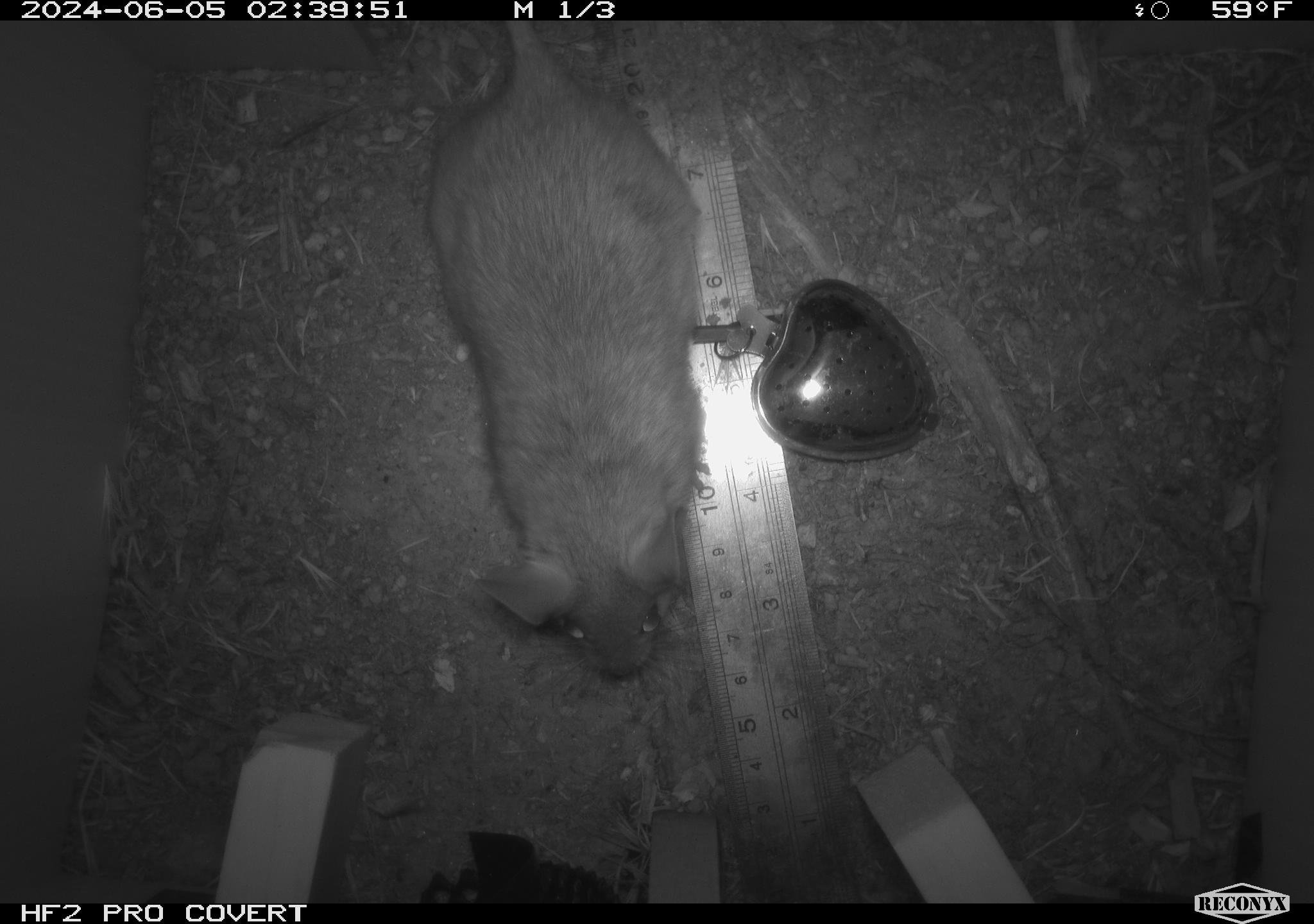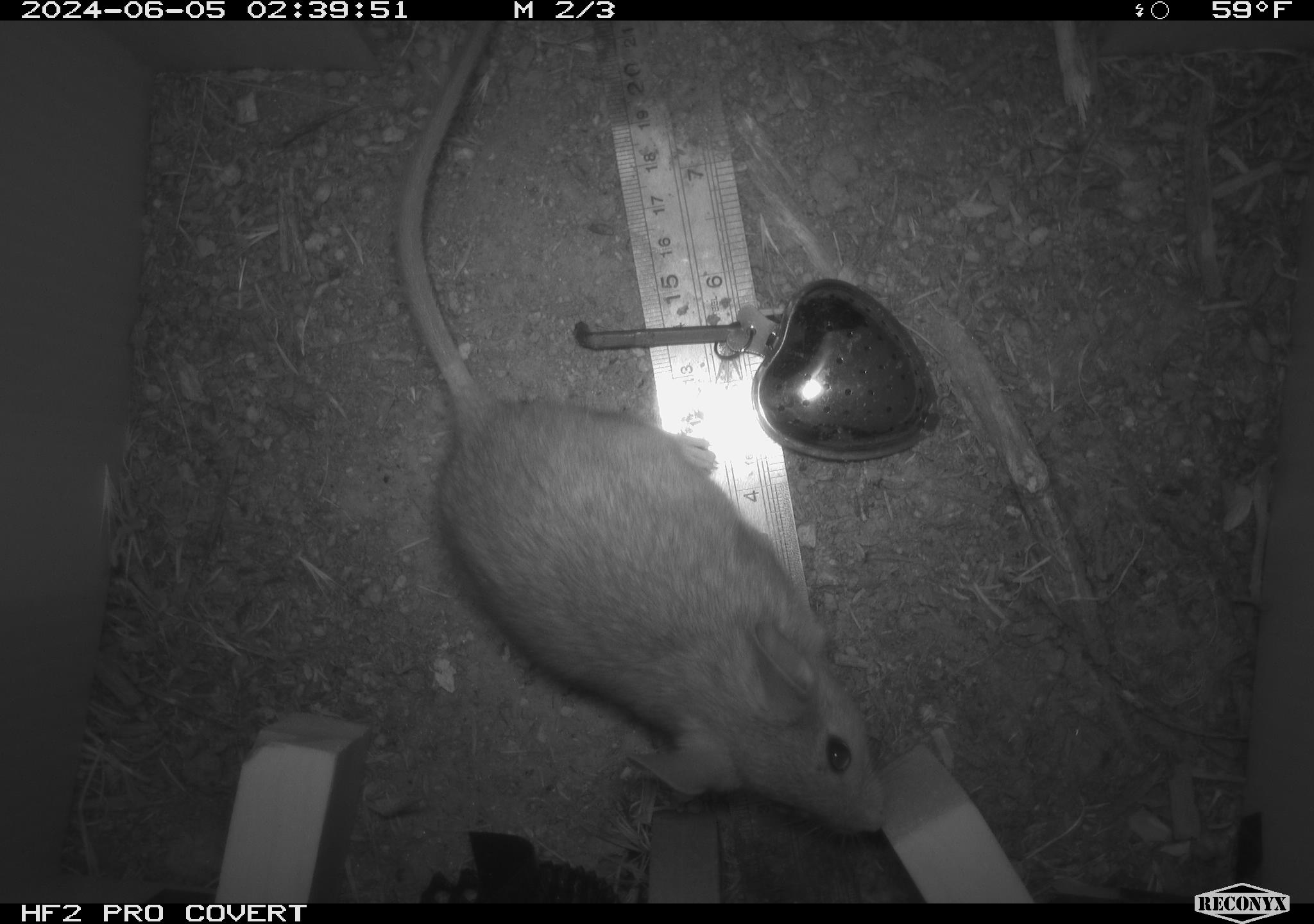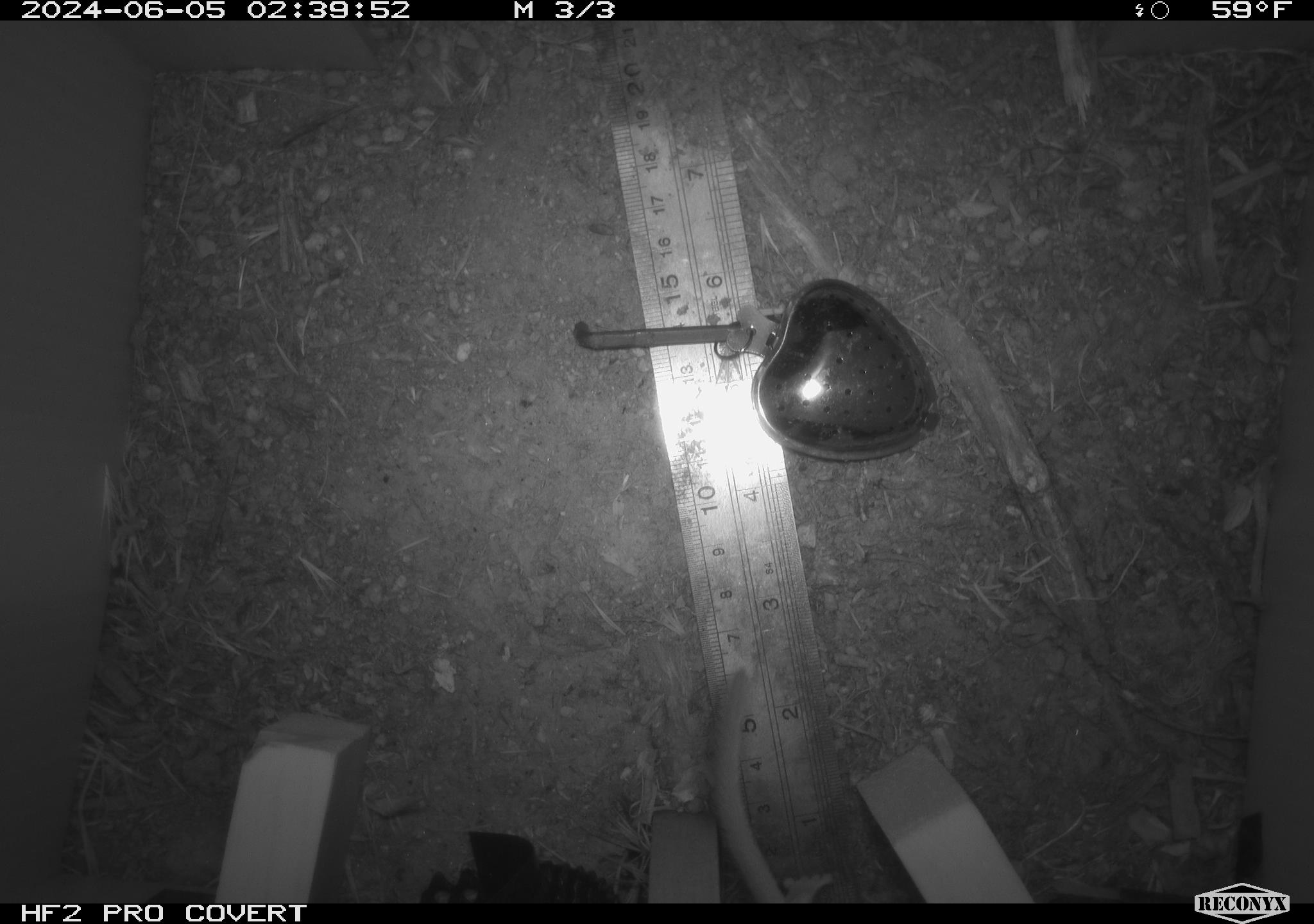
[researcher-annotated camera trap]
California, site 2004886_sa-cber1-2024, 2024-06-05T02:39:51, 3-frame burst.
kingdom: Animalia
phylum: Chordata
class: Mammalia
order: Rodentia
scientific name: Rodentia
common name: woodrat or rat or mouse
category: woodrat or rat or mouse species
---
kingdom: Animalia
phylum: Chordata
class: Mammalia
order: Rodentia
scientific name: Rodentia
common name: mouse species